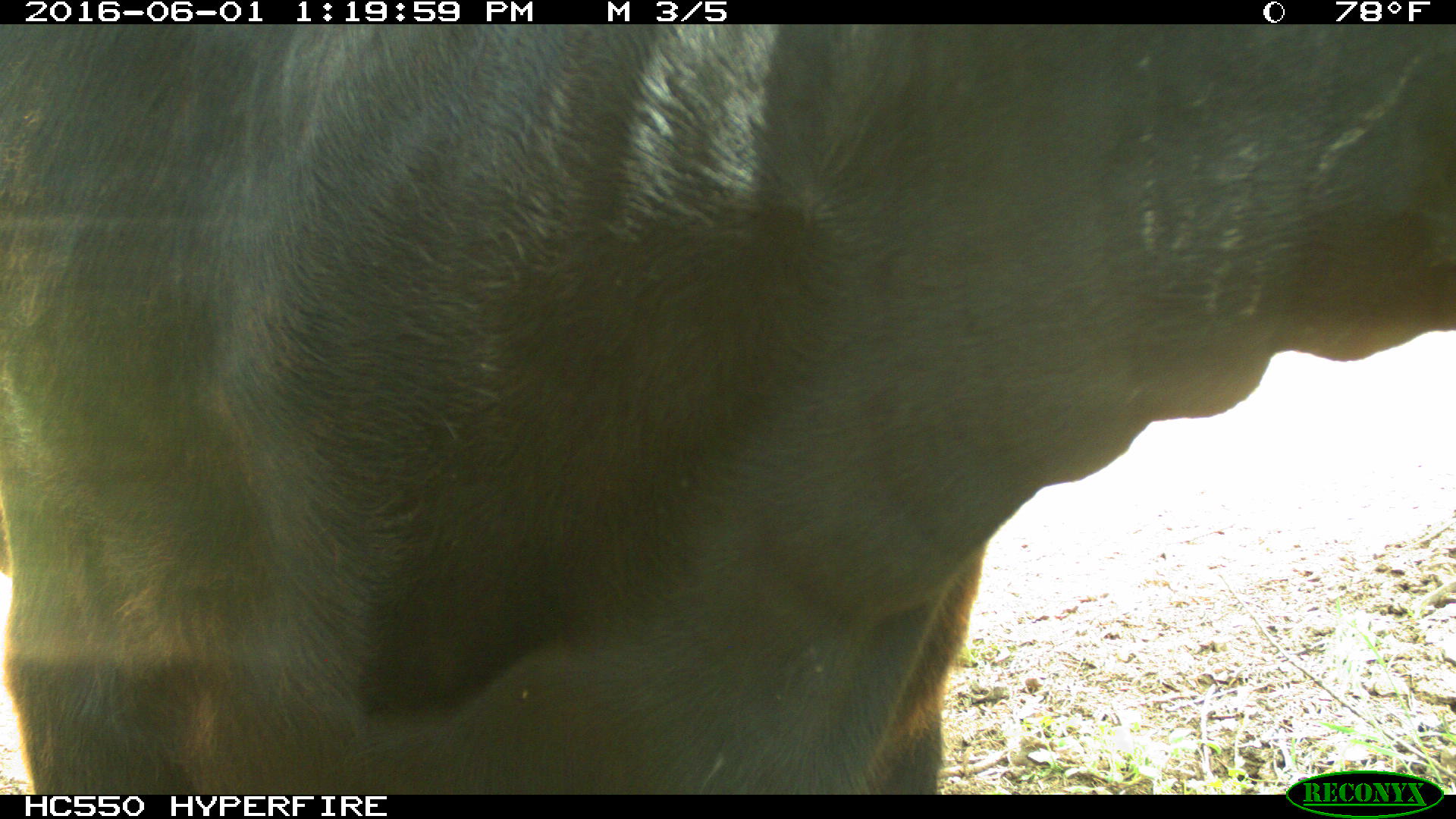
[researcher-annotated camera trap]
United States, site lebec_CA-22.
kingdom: Animalia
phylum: Chordata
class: Mammalia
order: Artiodactyla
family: Bovidae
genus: Bos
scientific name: Bos taurus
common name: domestic cow